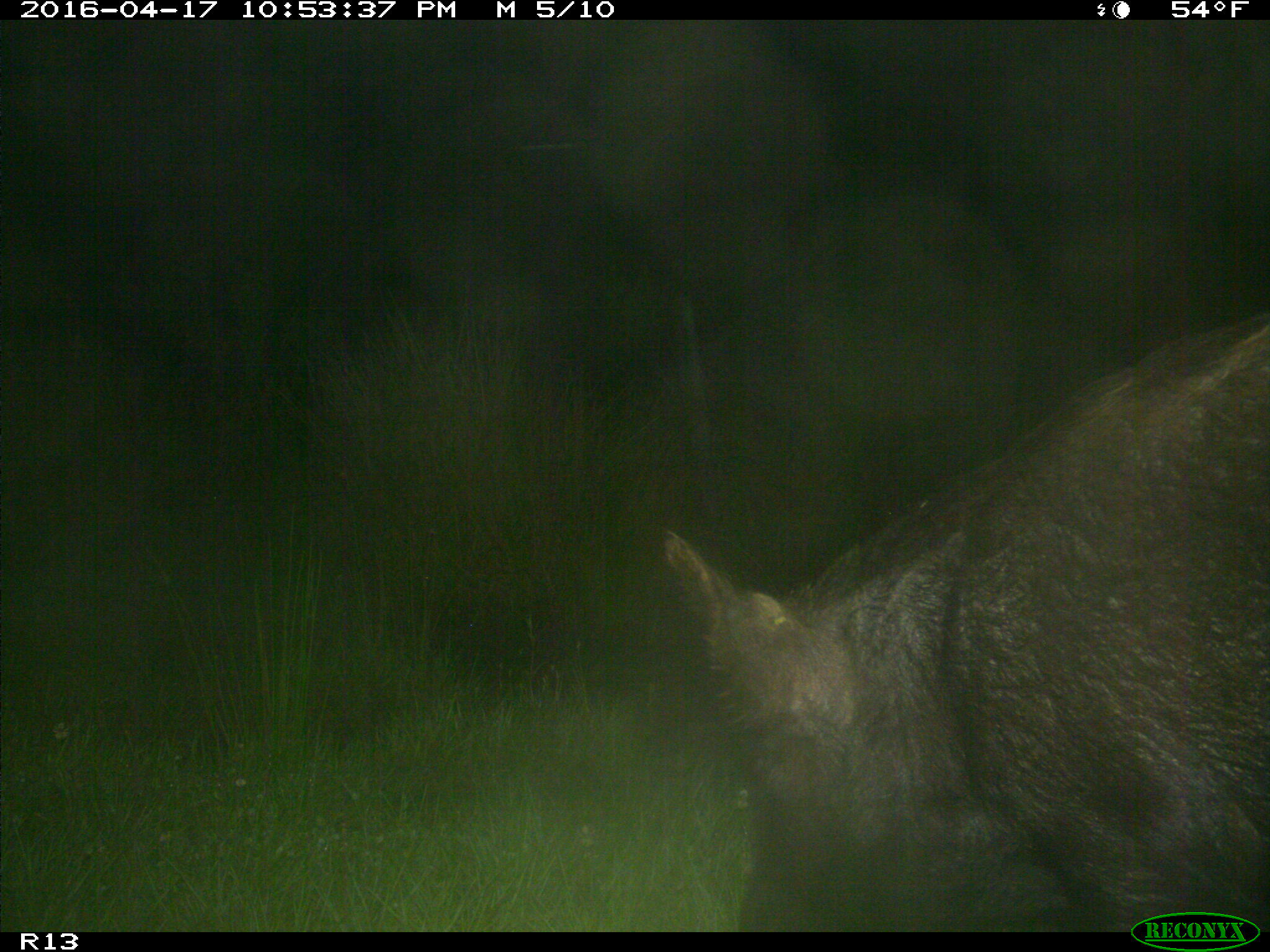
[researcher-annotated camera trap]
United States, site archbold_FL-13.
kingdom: Animalia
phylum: Chordata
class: Mammalia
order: Artiodactyla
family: Suidae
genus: Sus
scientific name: Sus scrofa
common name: wild boar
Sus scrofa (wild boar).